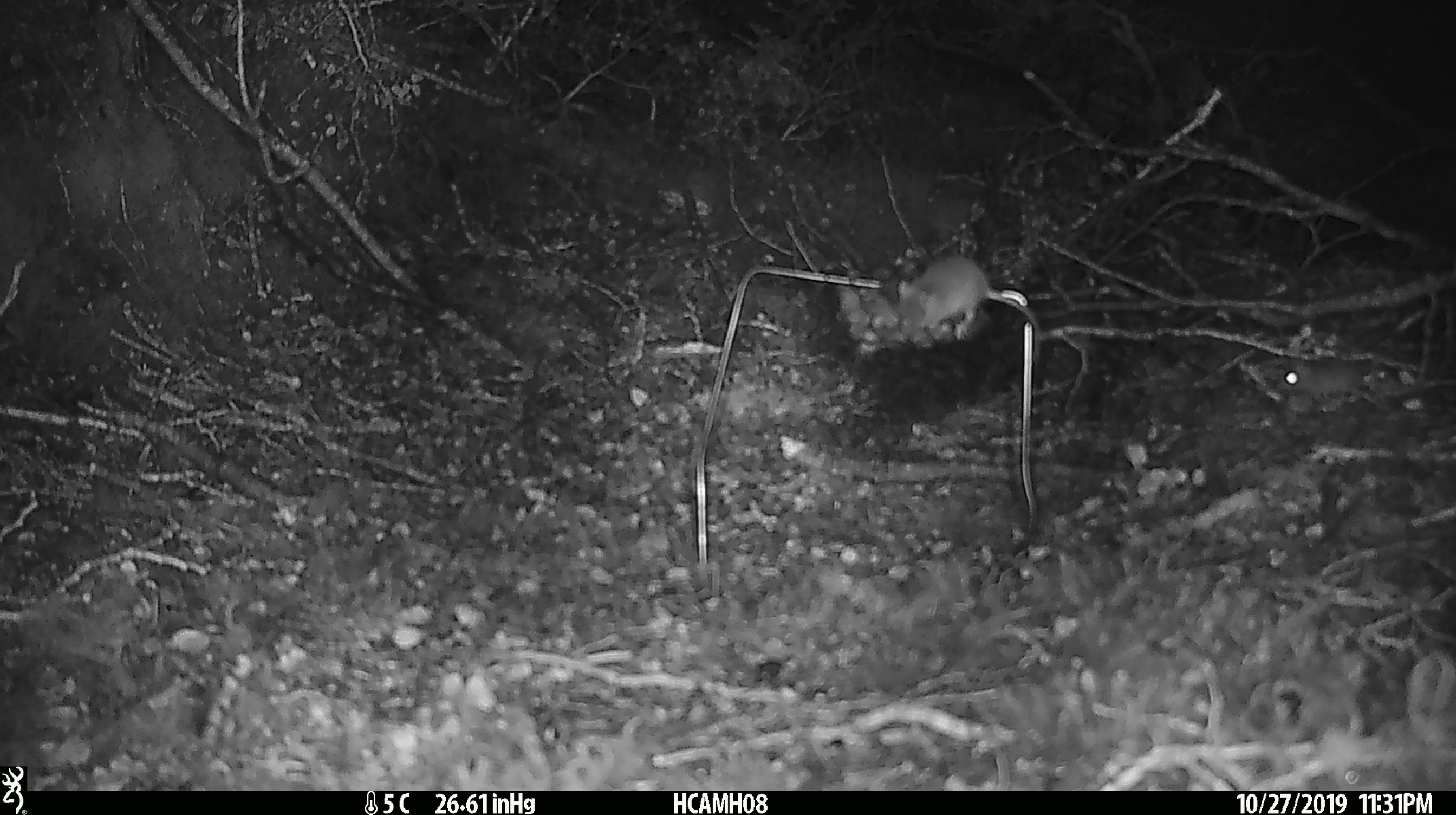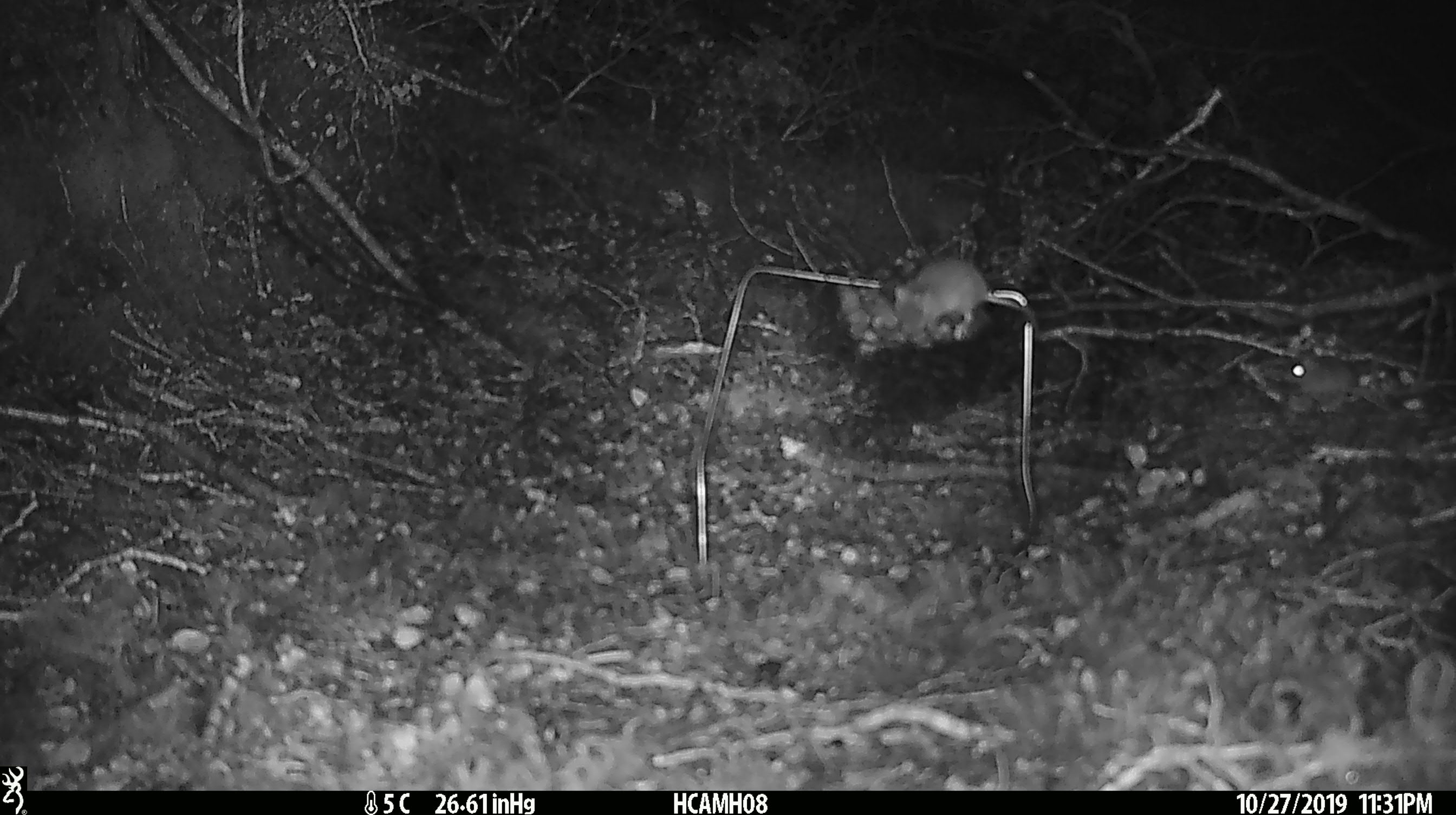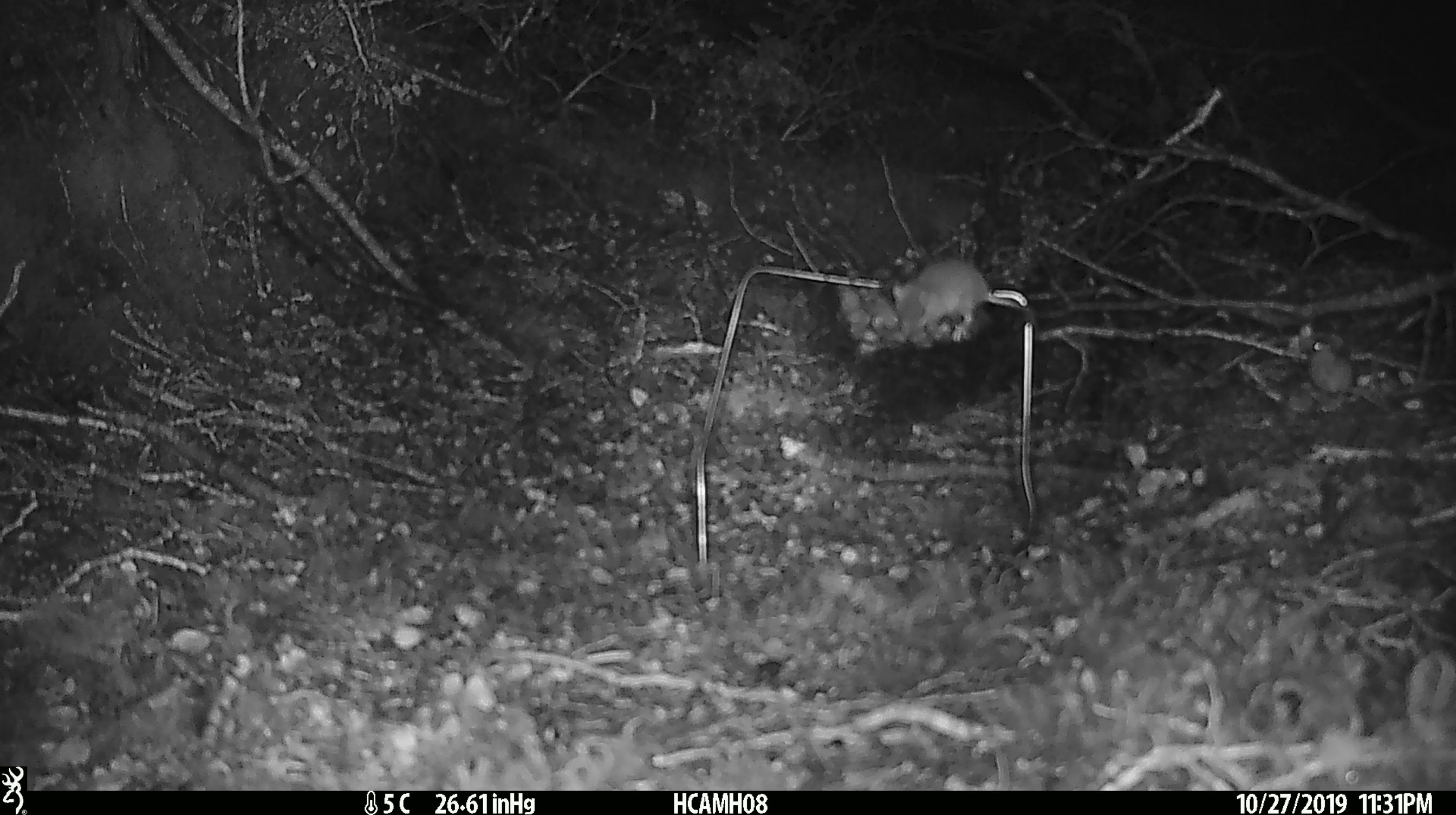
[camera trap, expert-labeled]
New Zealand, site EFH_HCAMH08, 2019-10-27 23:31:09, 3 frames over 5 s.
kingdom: Animalia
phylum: Chordata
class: Mammalia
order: Rodentia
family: Muridae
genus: Mus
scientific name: Mus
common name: mouse